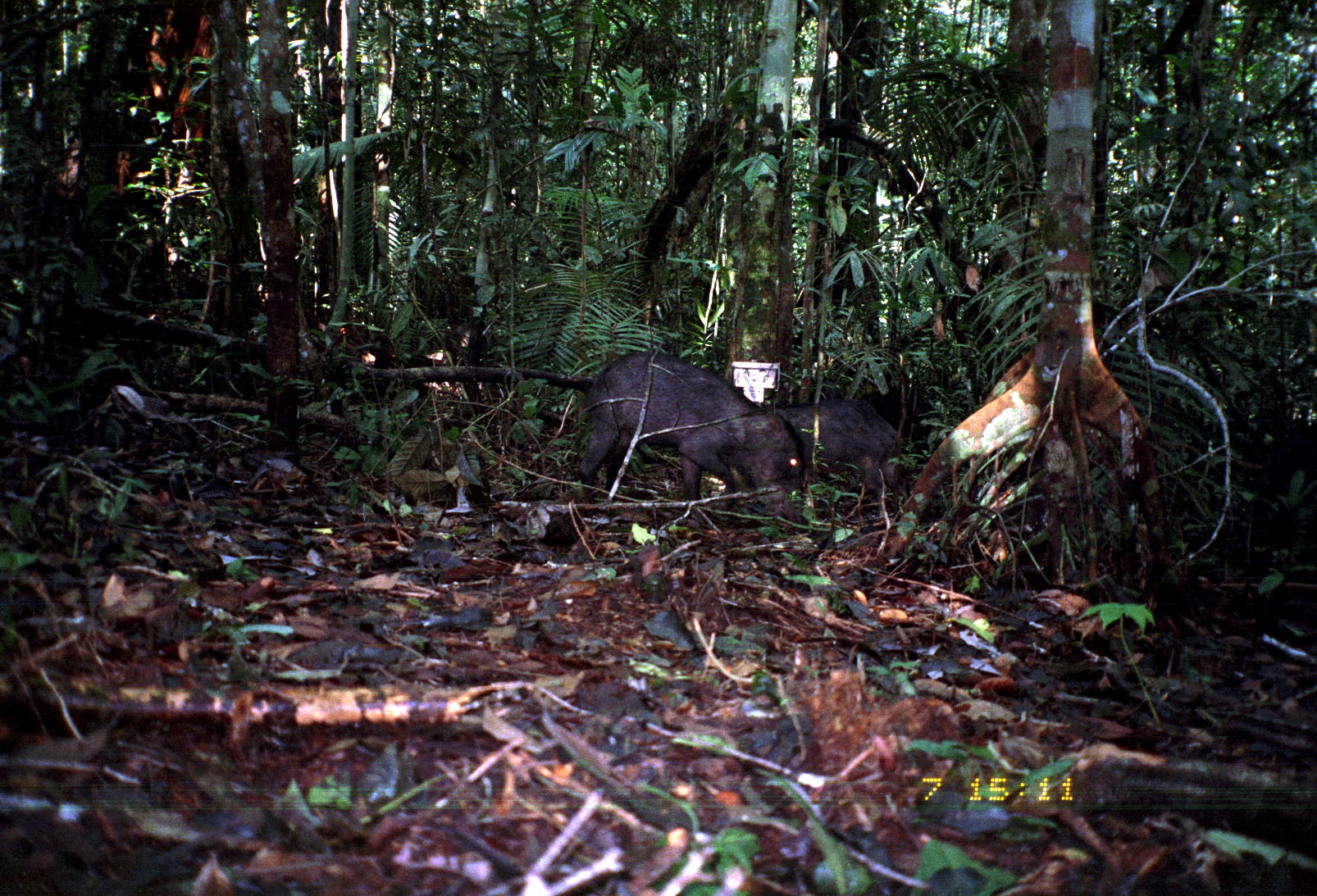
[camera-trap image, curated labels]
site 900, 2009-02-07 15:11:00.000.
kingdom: Animalia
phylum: Chordata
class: Mammalia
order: Artiodactyla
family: Tayassuidae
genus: Tayassu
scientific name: Tayassu pecari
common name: white-lipped peccary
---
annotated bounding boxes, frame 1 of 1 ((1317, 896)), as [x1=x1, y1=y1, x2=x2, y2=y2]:
tayassu pecari: [x1=577, y1=352, x2=806, y2=529]; [x1=771, y1=397, x2=904, y2=506]